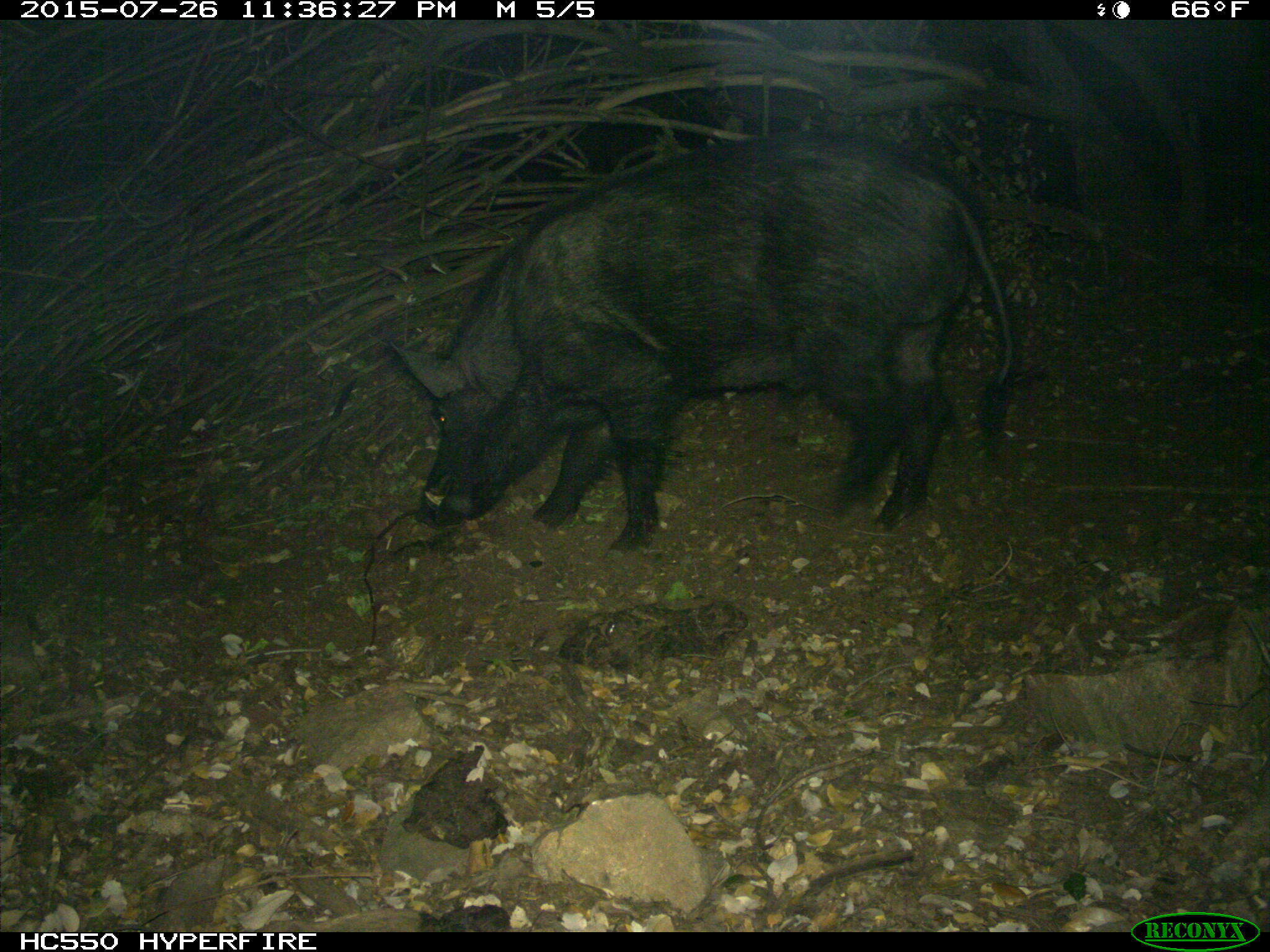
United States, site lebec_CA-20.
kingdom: Animalia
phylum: Chordata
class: Mammalia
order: Artiodactyla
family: Suidae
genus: Sus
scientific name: Sus scrofa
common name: wild boar